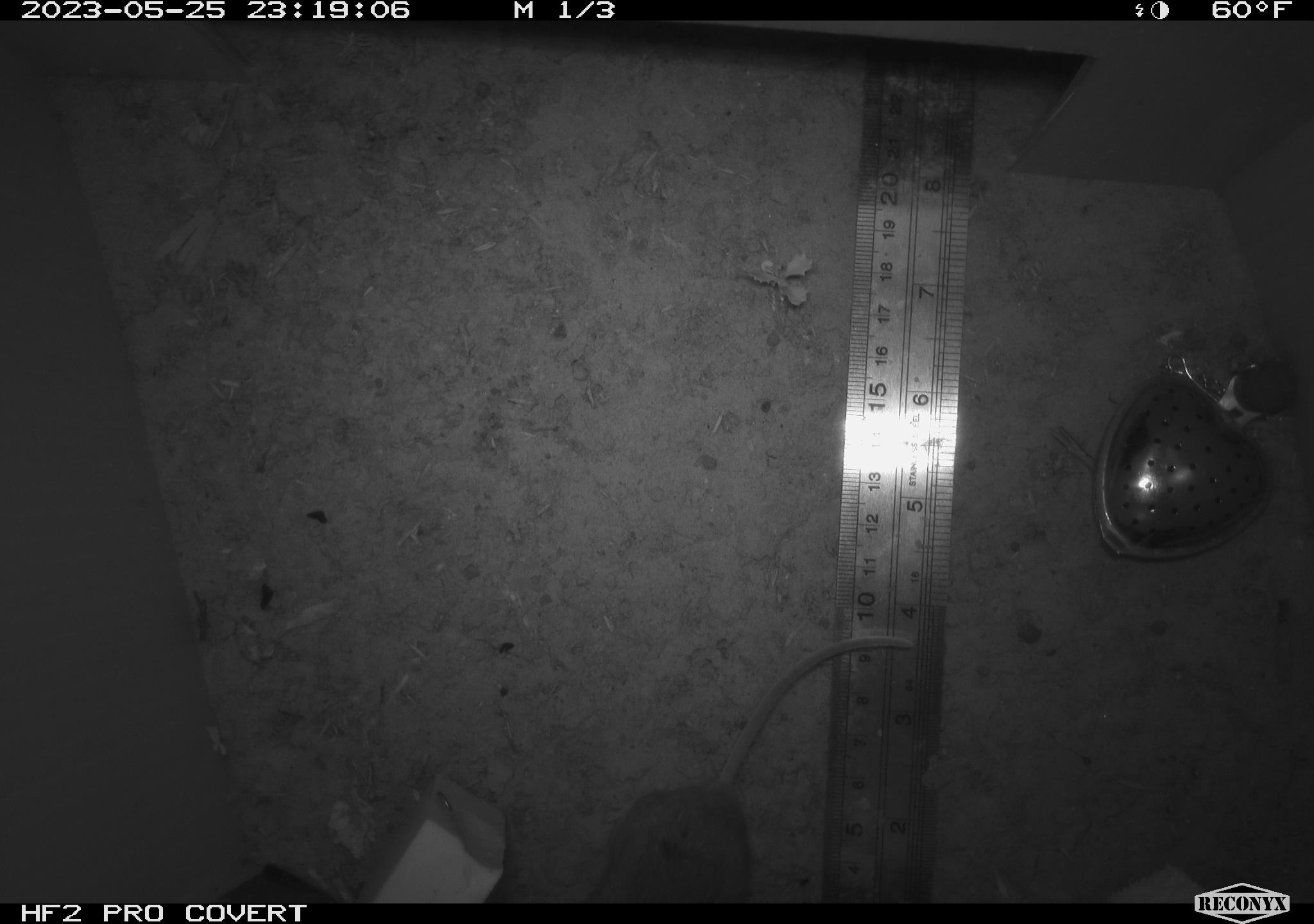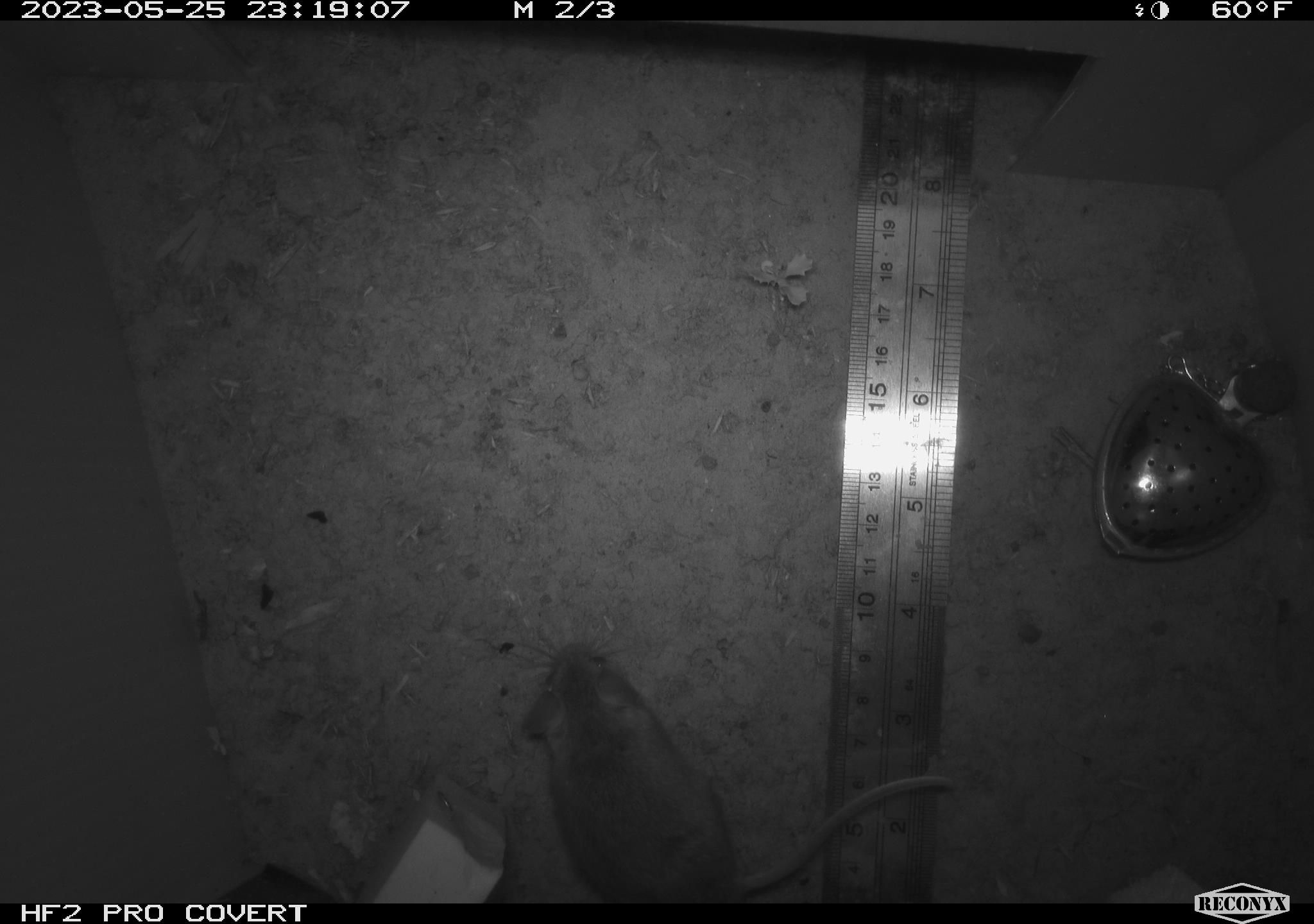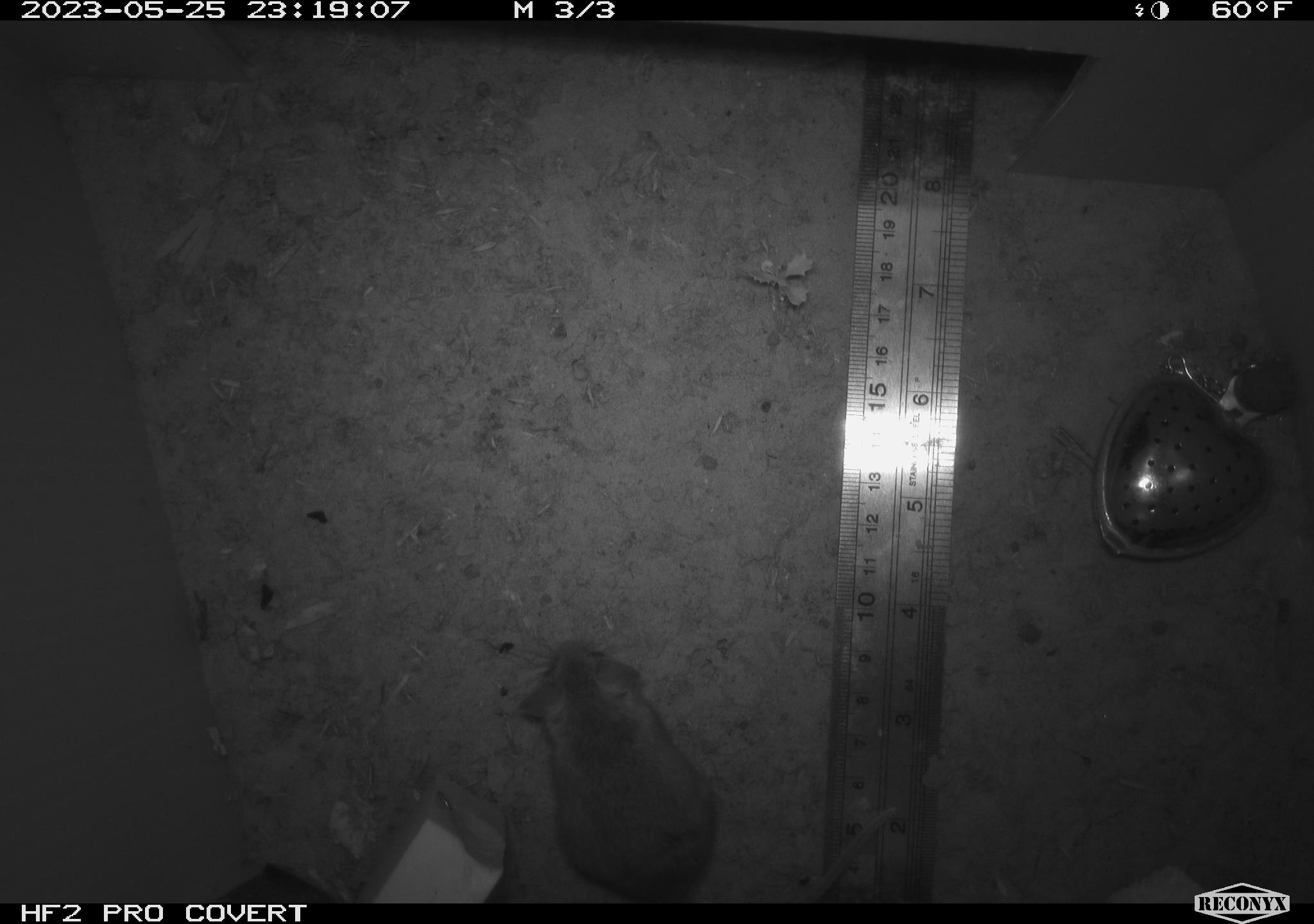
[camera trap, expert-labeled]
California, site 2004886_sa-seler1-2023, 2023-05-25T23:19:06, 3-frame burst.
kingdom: Animalia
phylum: Chordata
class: Mammalia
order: Rodentia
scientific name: Rodentia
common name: mouse species